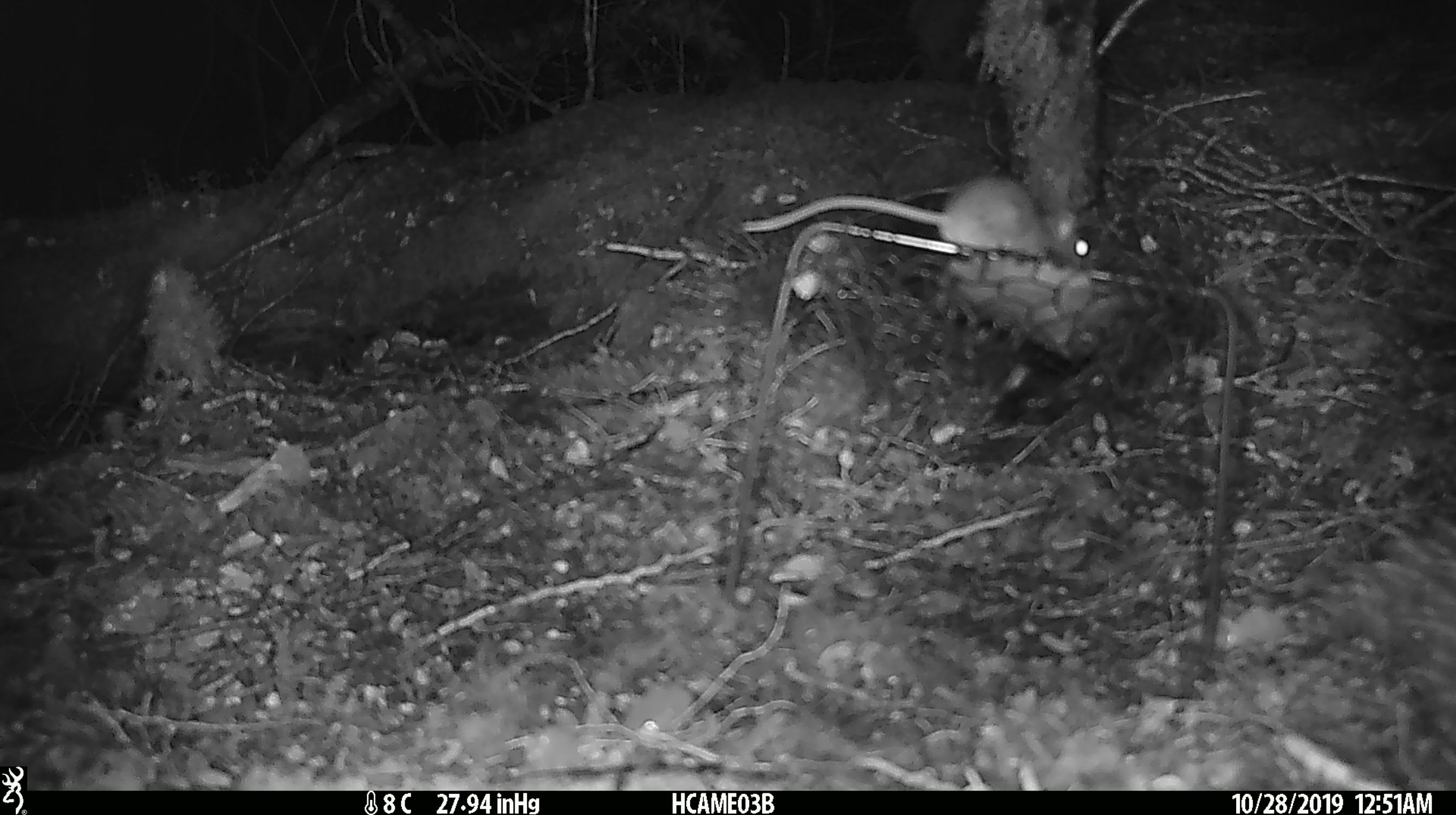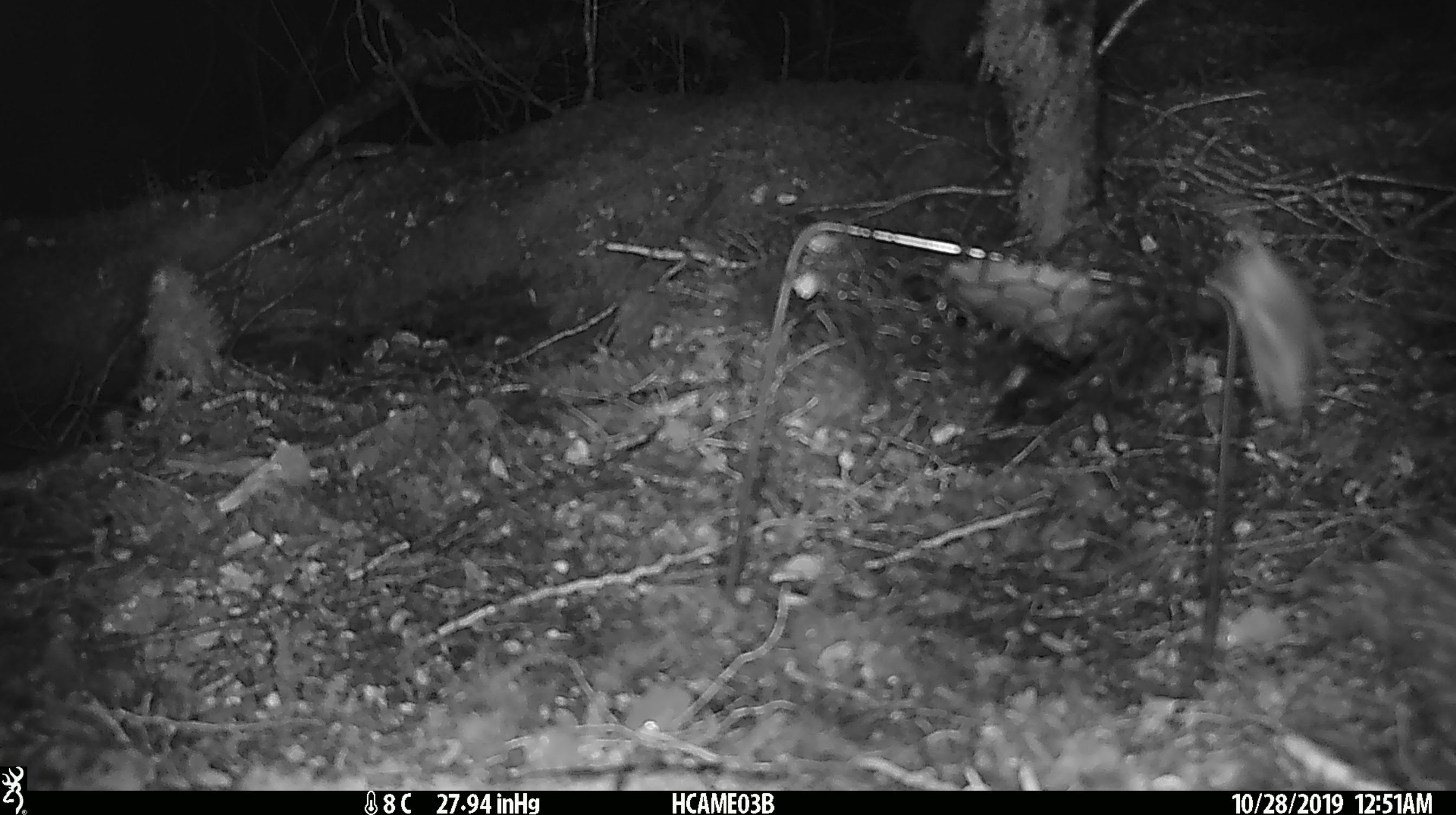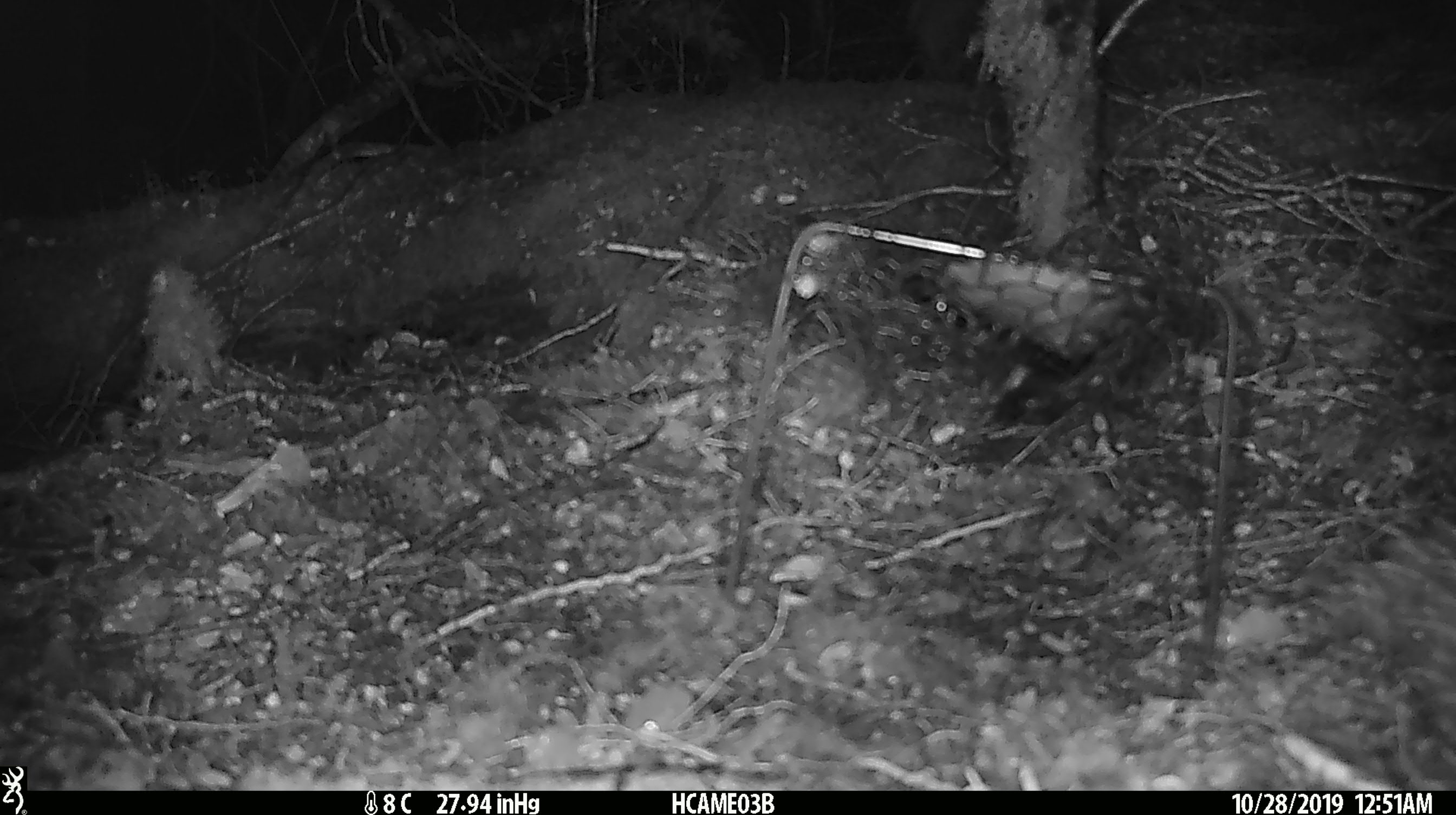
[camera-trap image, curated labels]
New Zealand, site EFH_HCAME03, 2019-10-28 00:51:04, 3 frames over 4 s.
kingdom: Animalia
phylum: Chordata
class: Mammalia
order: Rodentia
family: Muridae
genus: Mus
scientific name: Mus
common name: mouse